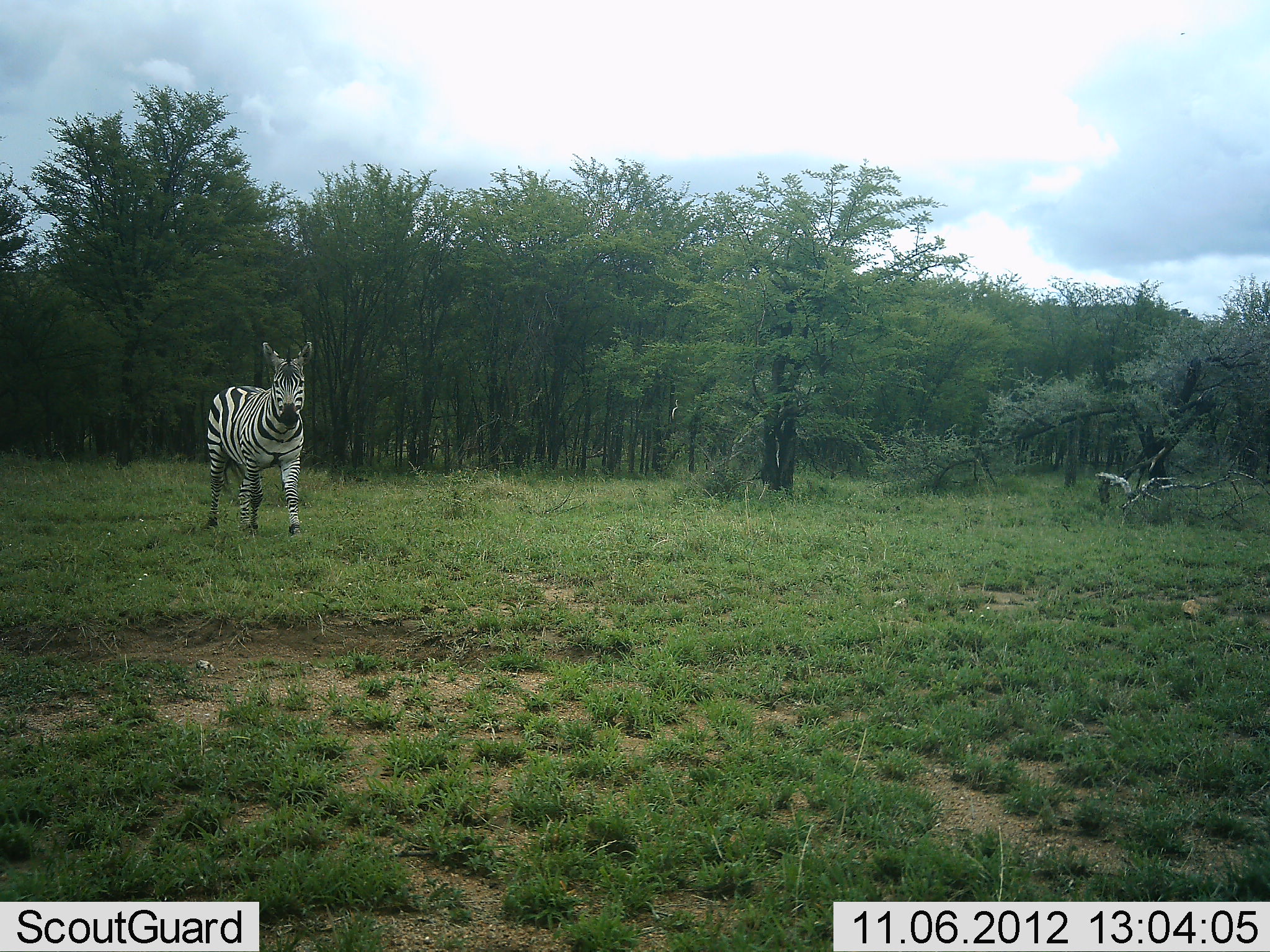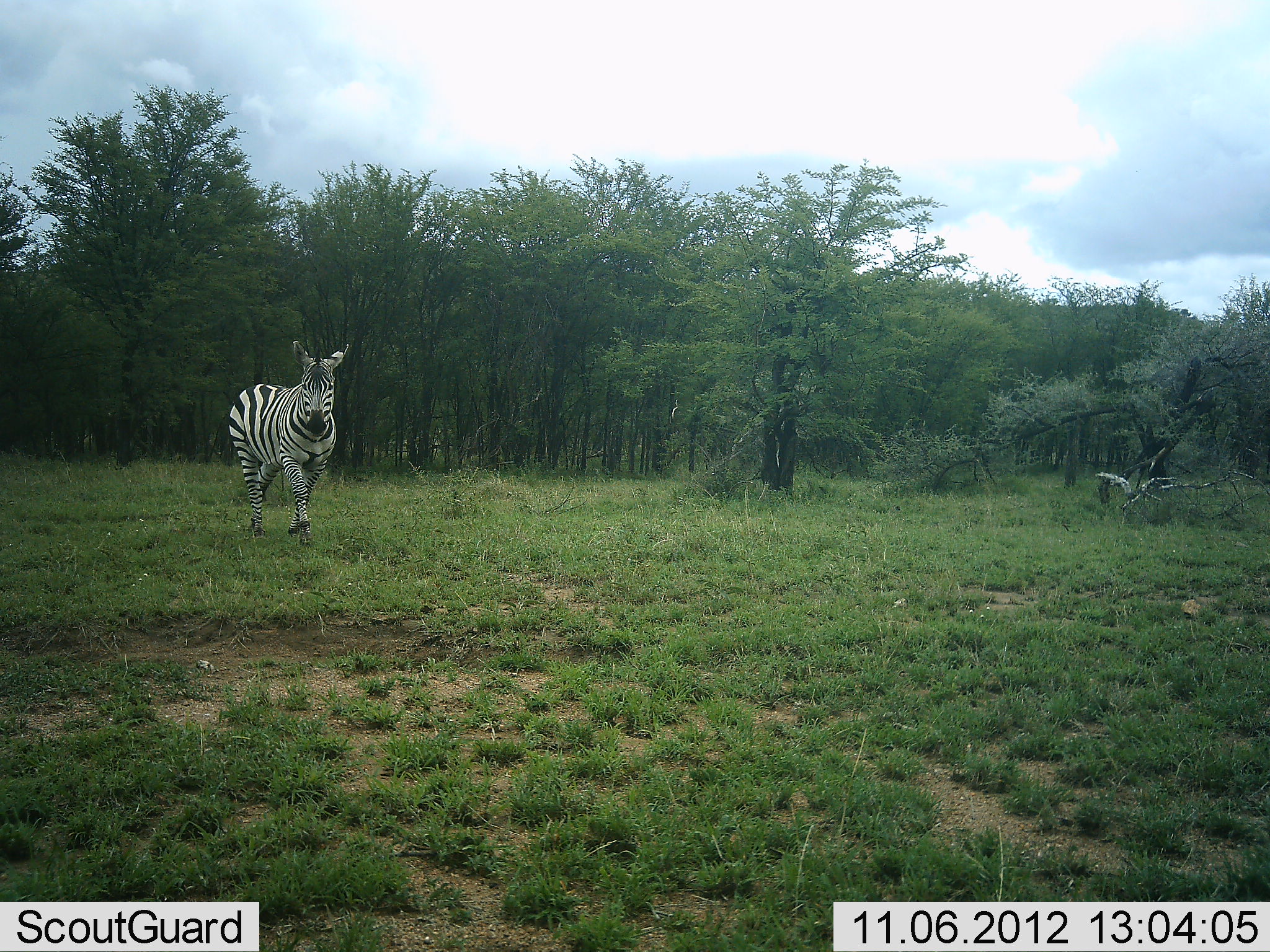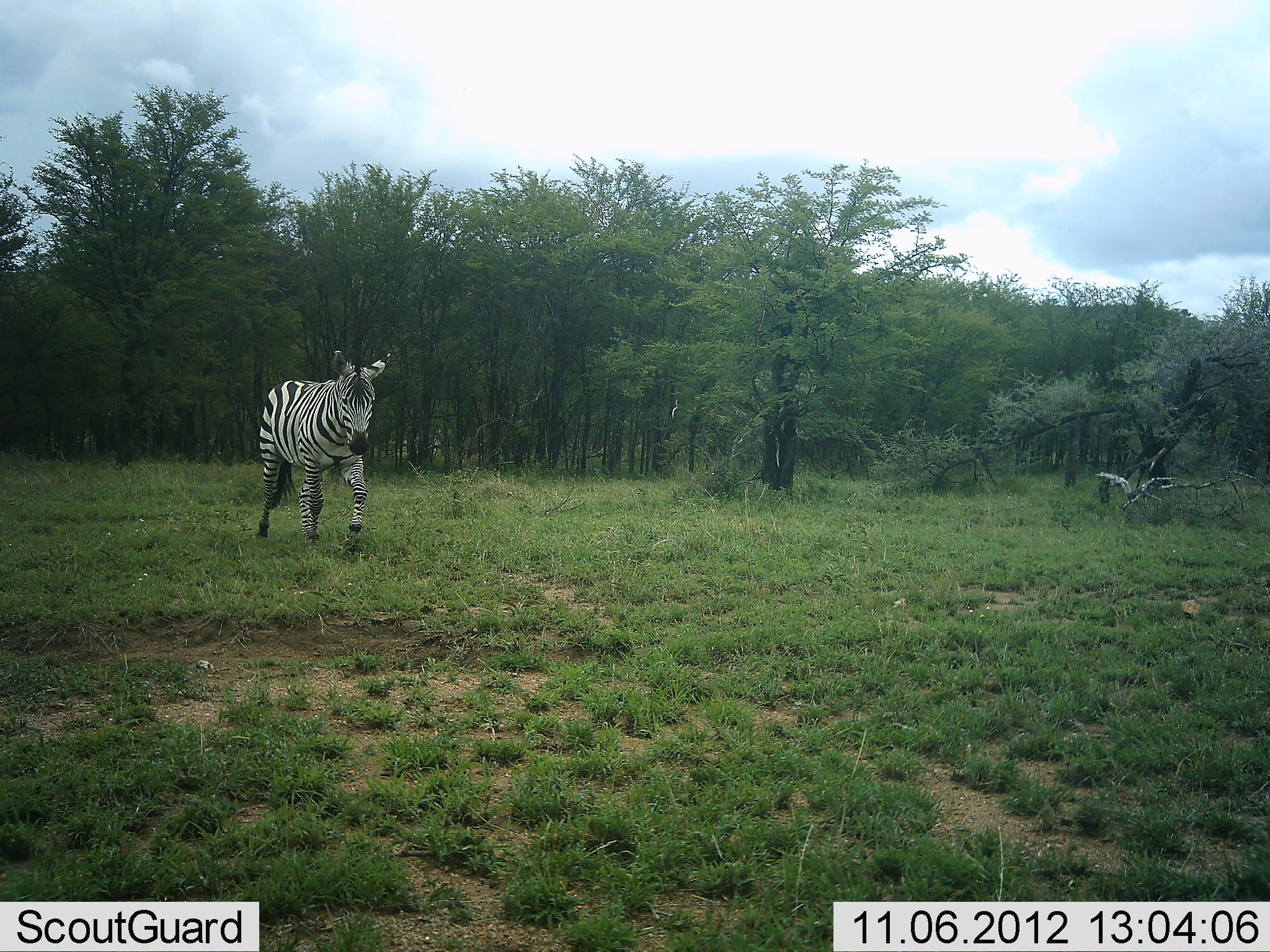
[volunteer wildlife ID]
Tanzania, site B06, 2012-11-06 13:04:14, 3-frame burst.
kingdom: Animalia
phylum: Chordata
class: Mammalia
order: Perissodactyla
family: Equidae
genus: Equus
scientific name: Equus quagga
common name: plains zebra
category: zebra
Zebra (plains zebra) (Equus quagga), count 1. Behavior (volunteer vote fractions): standing 0%, resting 0%, moving 100%, interacting 0%. Young present (vote fraction): 0%. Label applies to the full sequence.